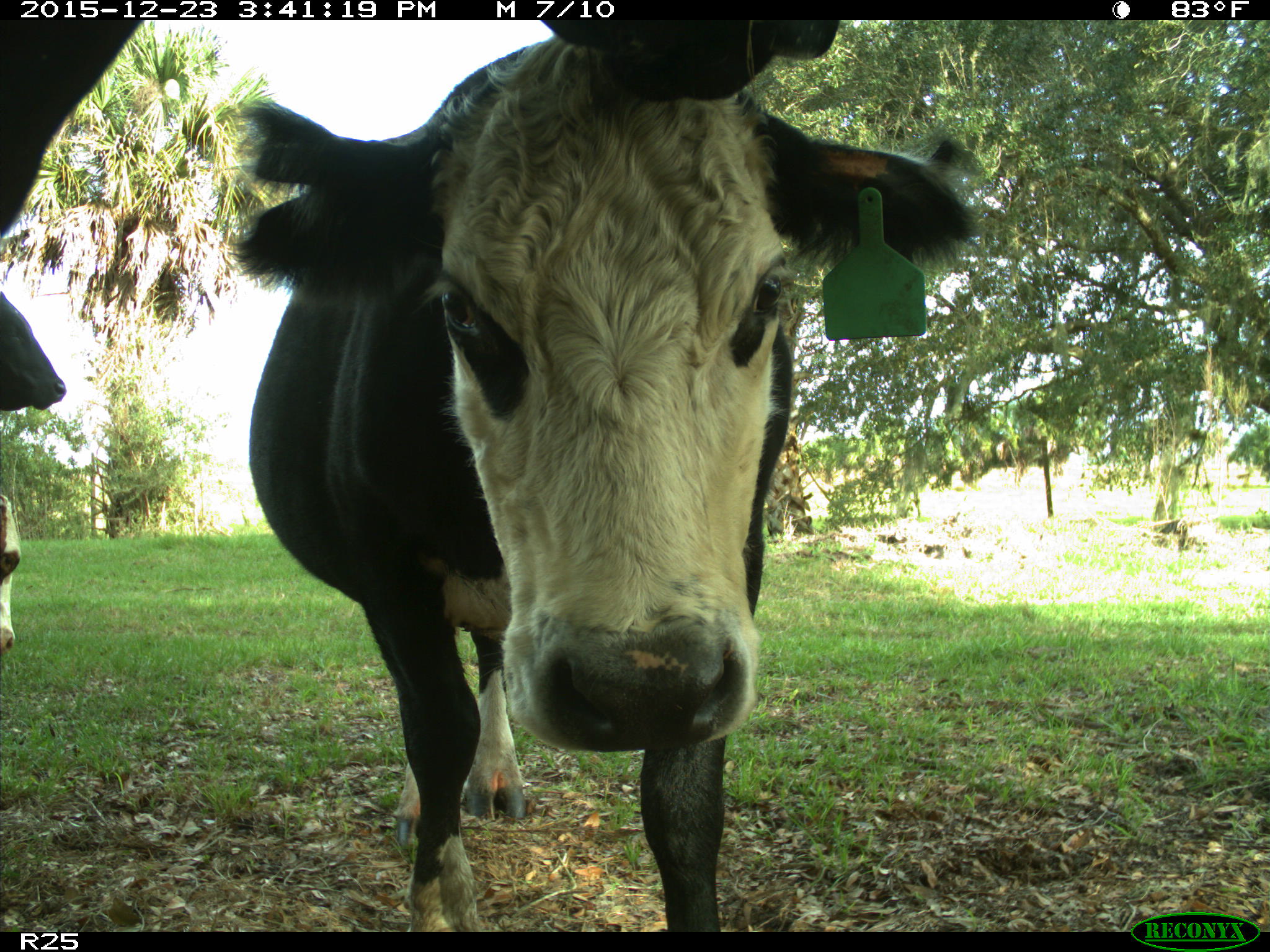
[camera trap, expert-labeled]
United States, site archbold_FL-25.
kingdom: Animalia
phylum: Chordata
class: Mammalia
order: Artiodactyla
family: Bovidae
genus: Bos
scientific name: Bos taurus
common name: domestic cow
Bos taurus (domestic cow).